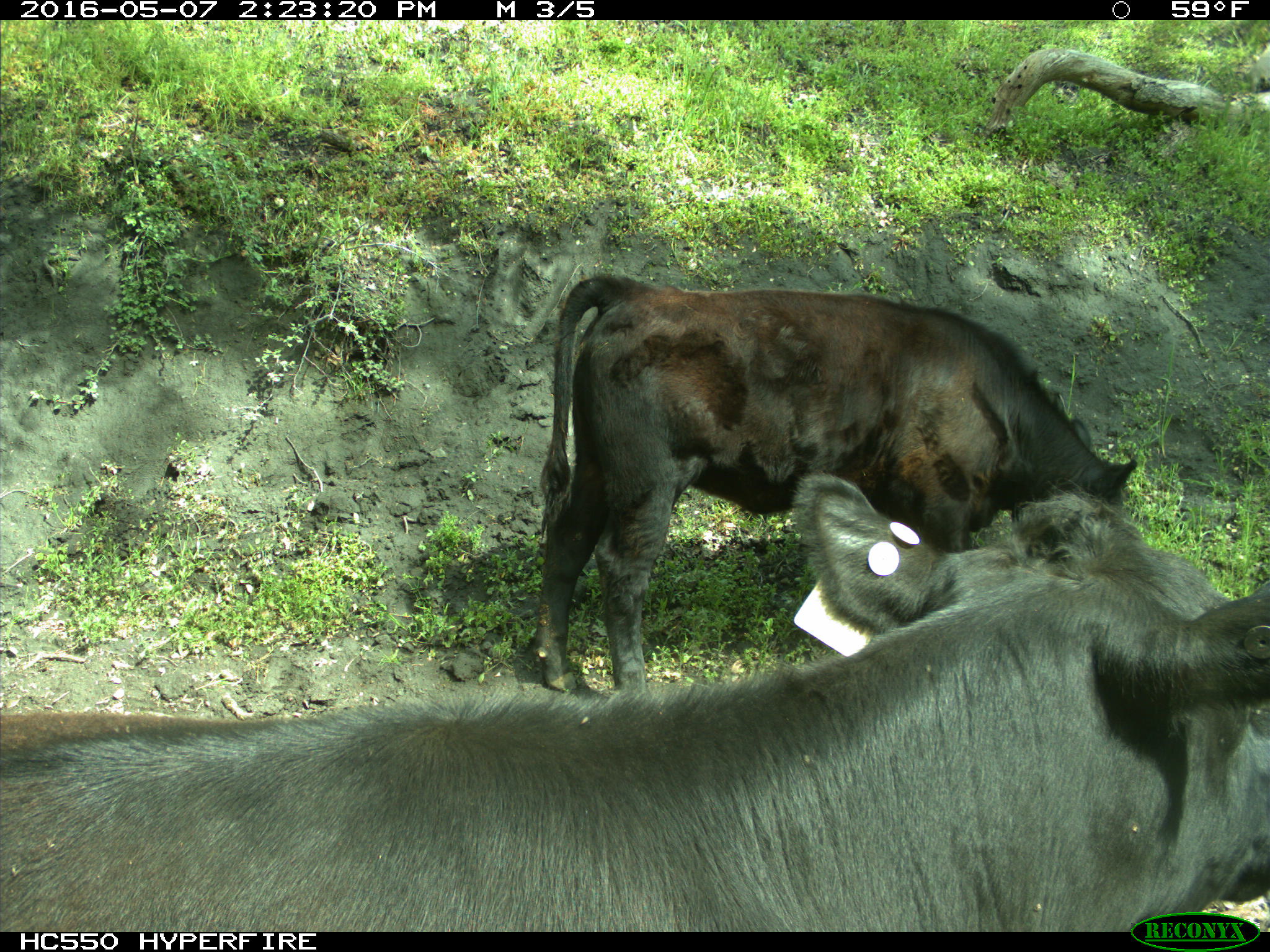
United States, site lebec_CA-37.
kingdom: Animalia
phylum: Chordata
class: Mammalia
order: Artiodactyla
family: Bovidae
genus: Bos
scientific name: Bos taurus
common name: domestic cow